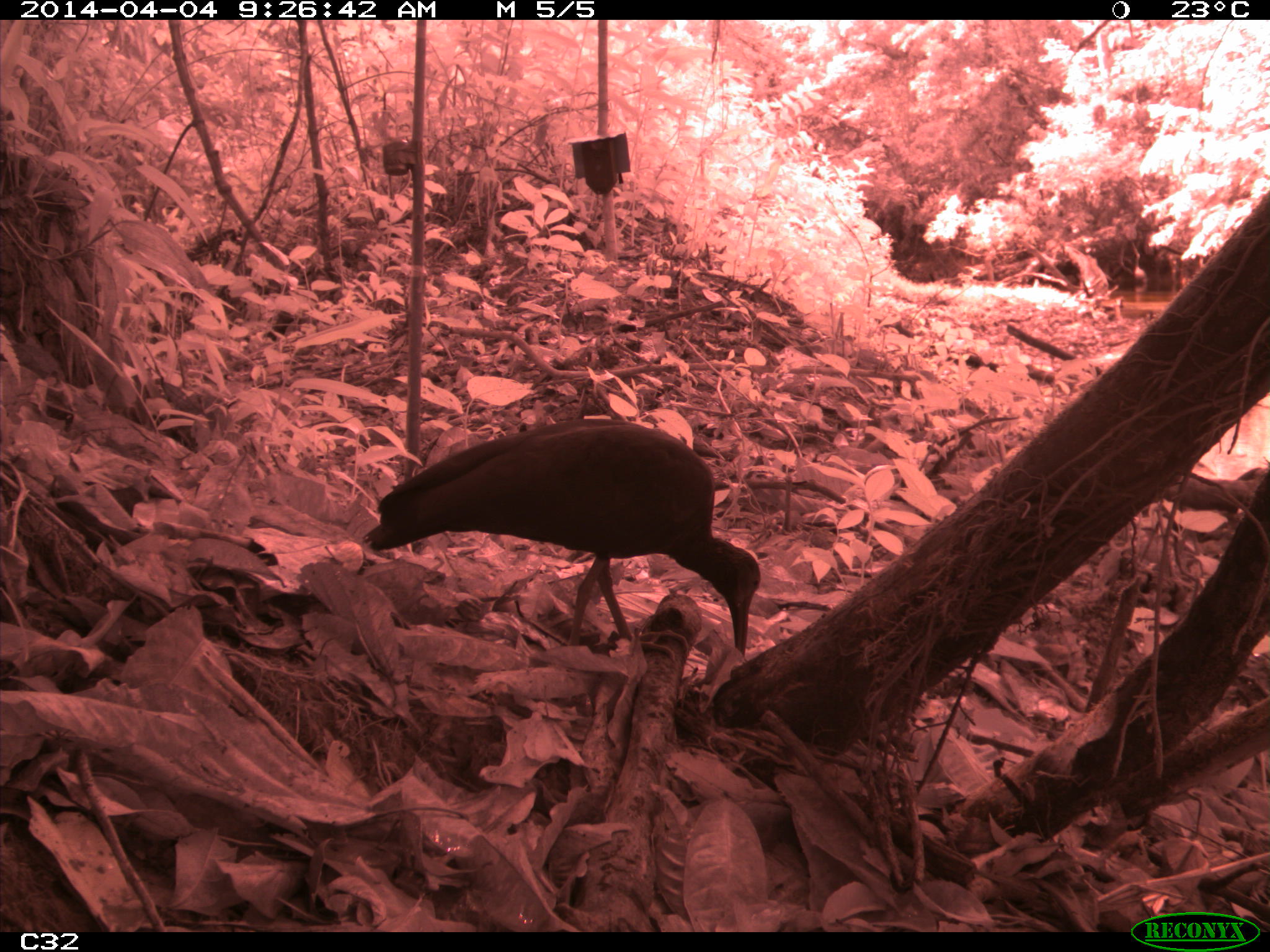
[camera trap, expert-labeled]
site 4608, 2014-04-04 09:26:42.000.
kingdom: Animalia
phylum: Chordata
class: Aves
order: Pelecaniformes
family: Threskiornithidae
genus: Mesembrinibis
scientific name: Mesembrinibis cayennensis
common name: green ibis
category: mesembrinis cayannensis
Mesembrinis cayannensis (green ibis) (Mesembrinibis cayennensis), count 2, age adult.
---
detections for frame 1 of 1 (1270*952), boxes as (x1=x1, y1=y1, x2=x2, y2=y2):
mesembrinis cayannensis: (x1=363, y1=415, x2=760, y2=658)